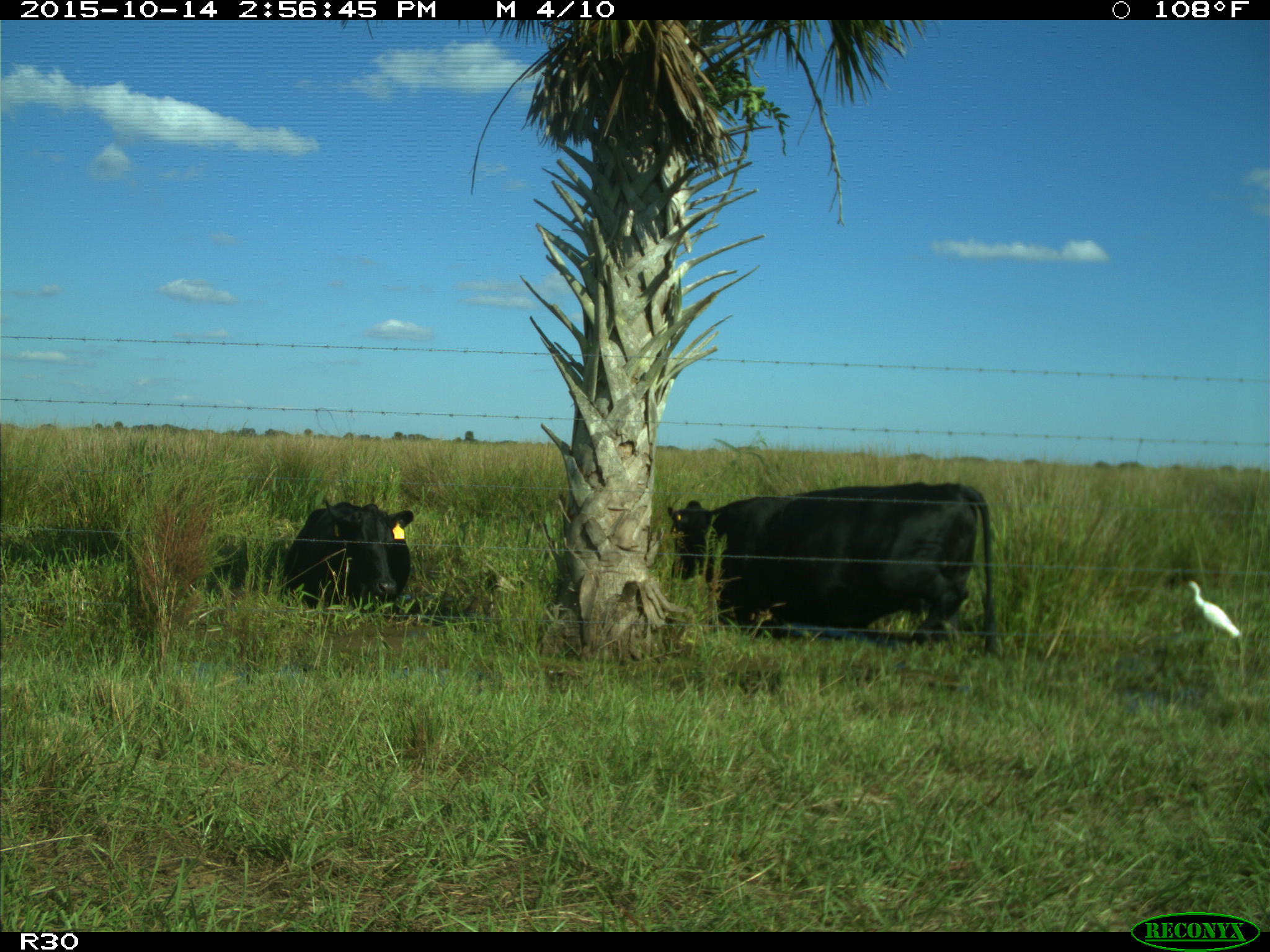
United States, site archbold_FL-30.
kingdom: Animalia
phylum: Chordata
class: Mammalia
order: Artiodactyla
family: Bovidae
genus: Bos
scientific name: Bos taurus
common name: domestic cow